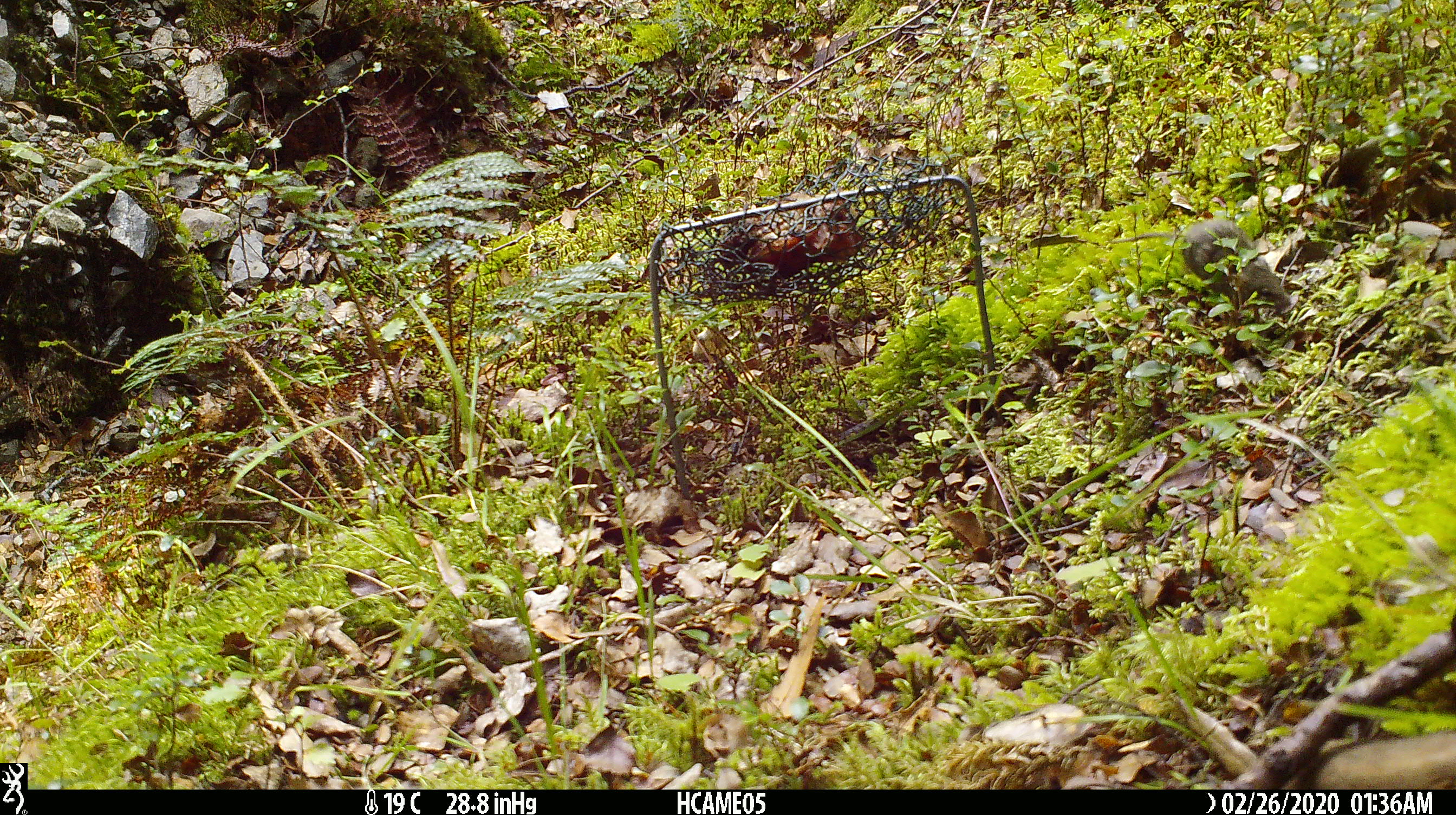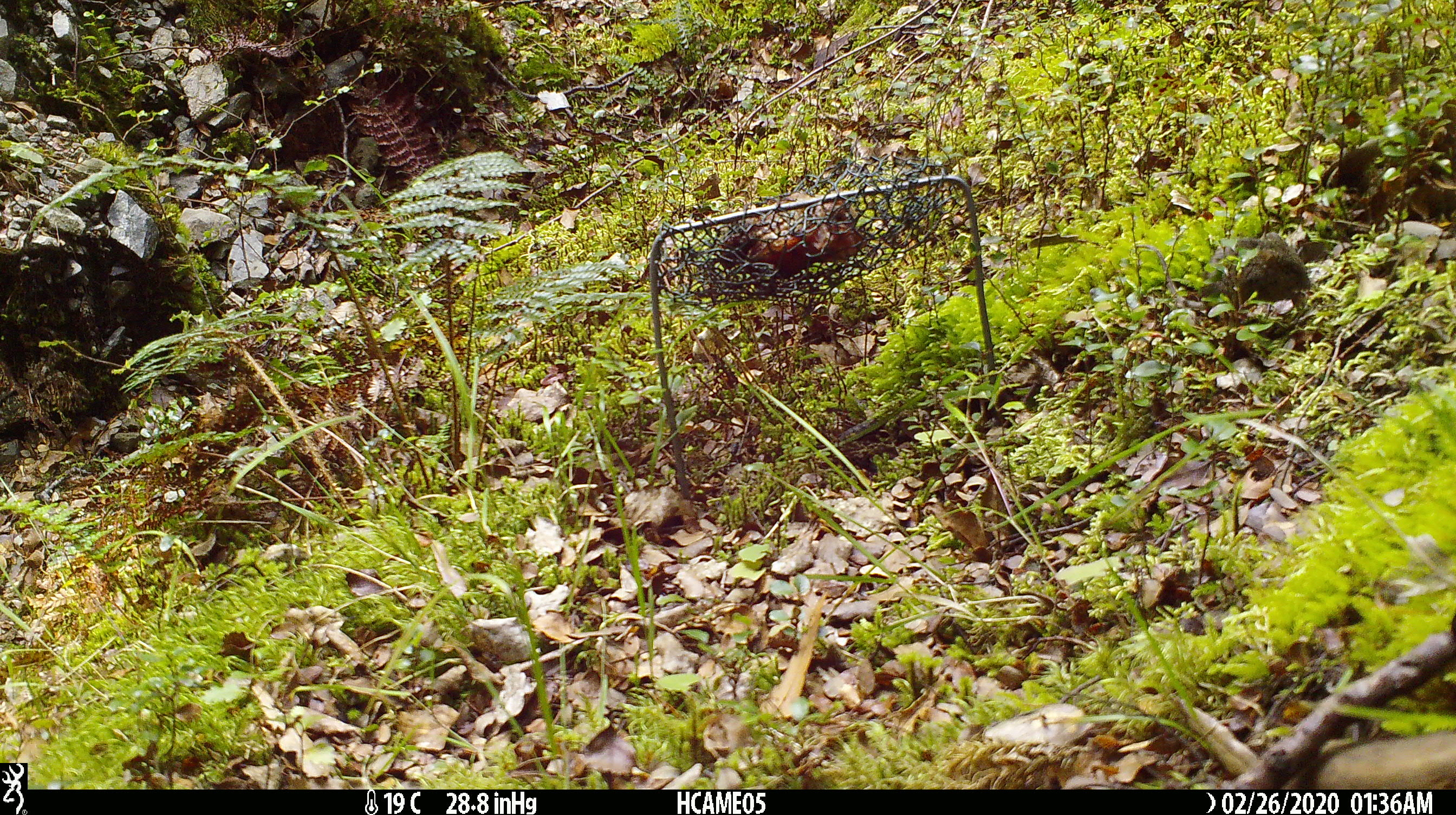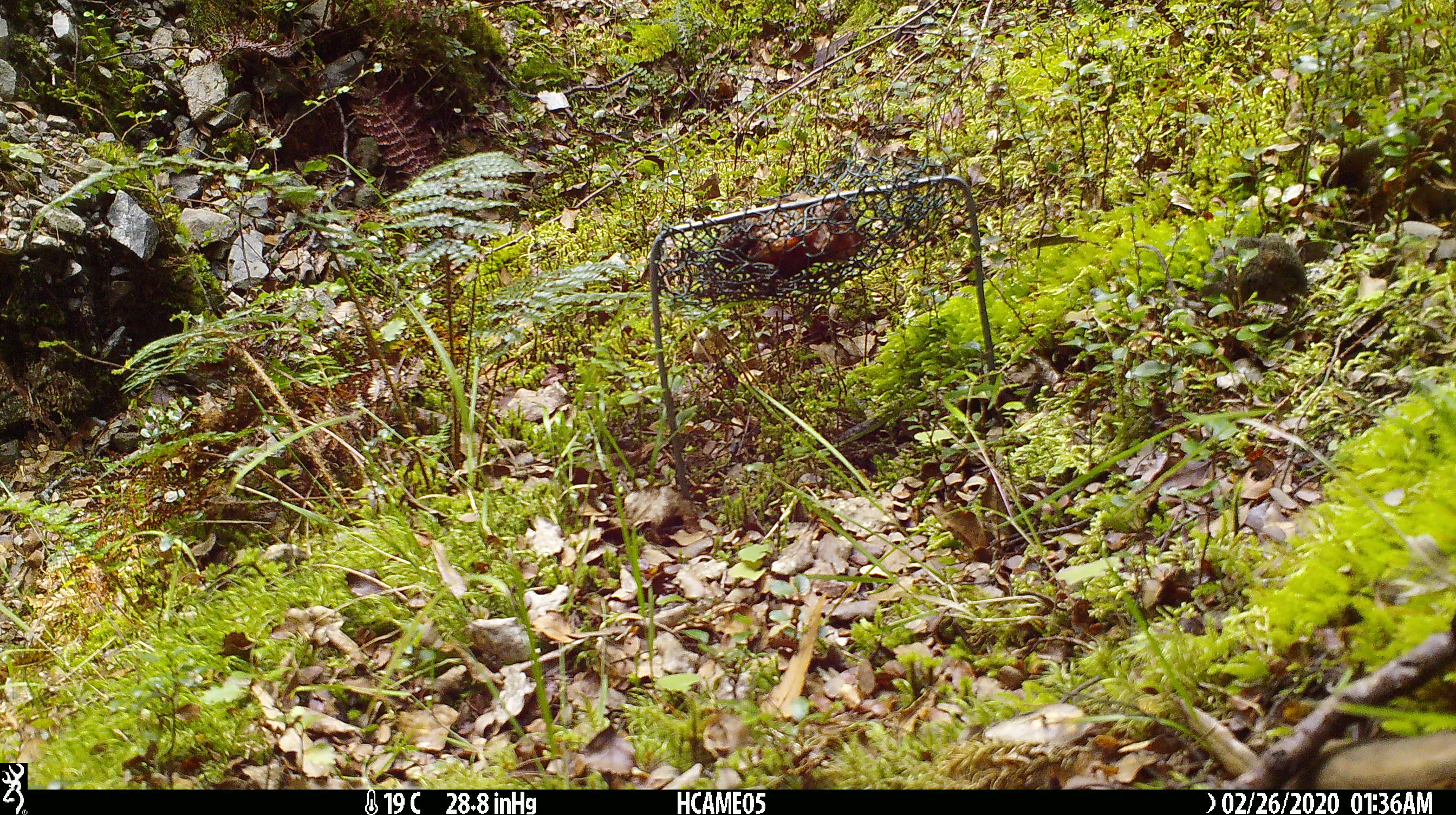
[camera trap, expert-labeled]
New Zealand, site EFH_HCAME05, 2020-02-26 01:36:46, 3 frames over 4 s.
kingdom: Animalia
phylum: Chordata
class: Mammalia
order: Rodentia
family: Muridae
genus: Mus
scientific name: Mus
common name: mouse